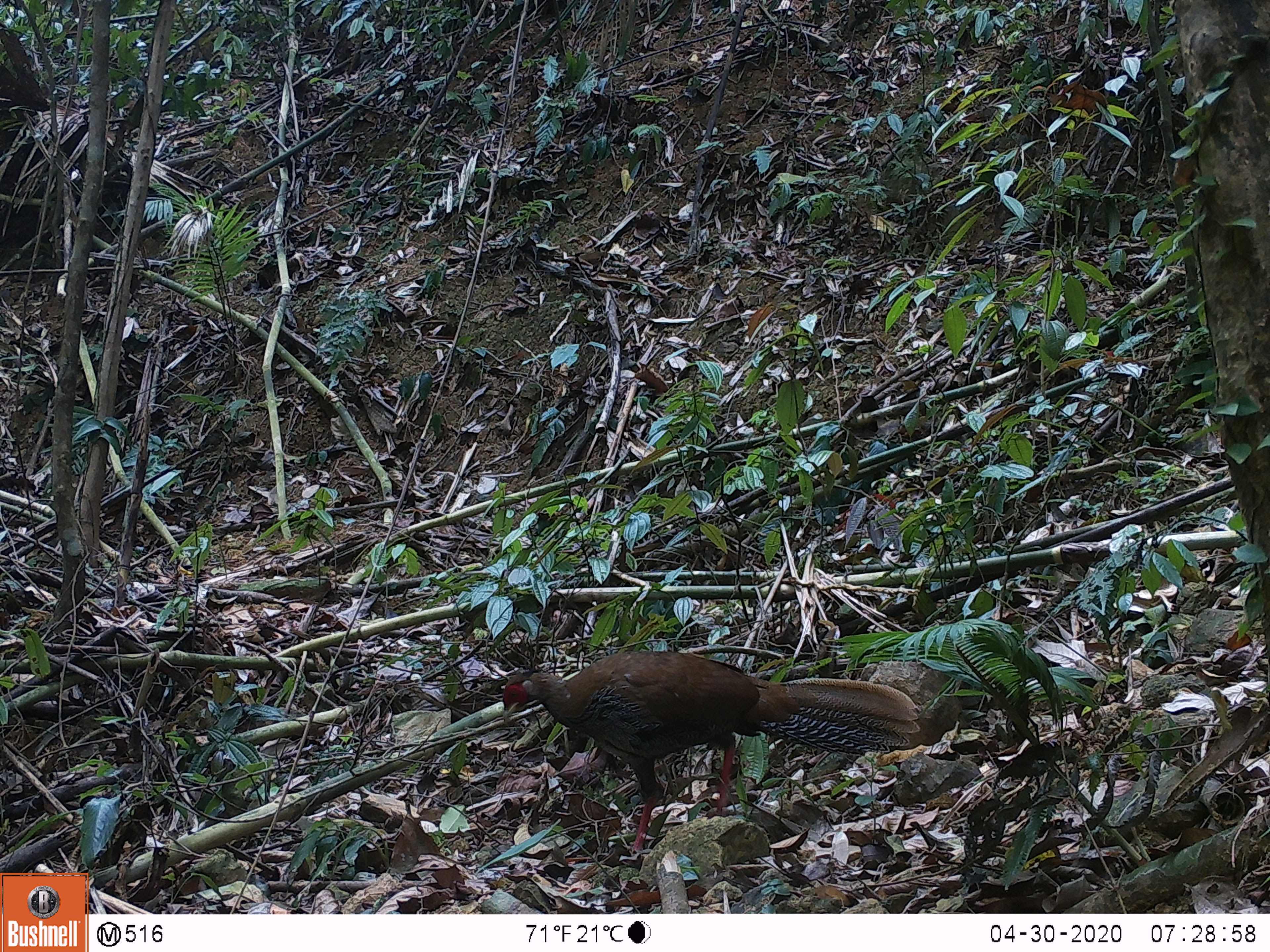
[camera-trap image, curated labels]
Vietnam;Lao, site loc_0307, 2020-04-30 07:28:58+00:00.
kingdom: Animalia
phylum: Chordata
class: Aves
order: Galliformes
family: Phasianidae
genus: Lophura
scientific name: Lophura nycthemera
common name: silver pheasant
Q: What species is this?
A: Silver pheasant (Lophura nycthemera).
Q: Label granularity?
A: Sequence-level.